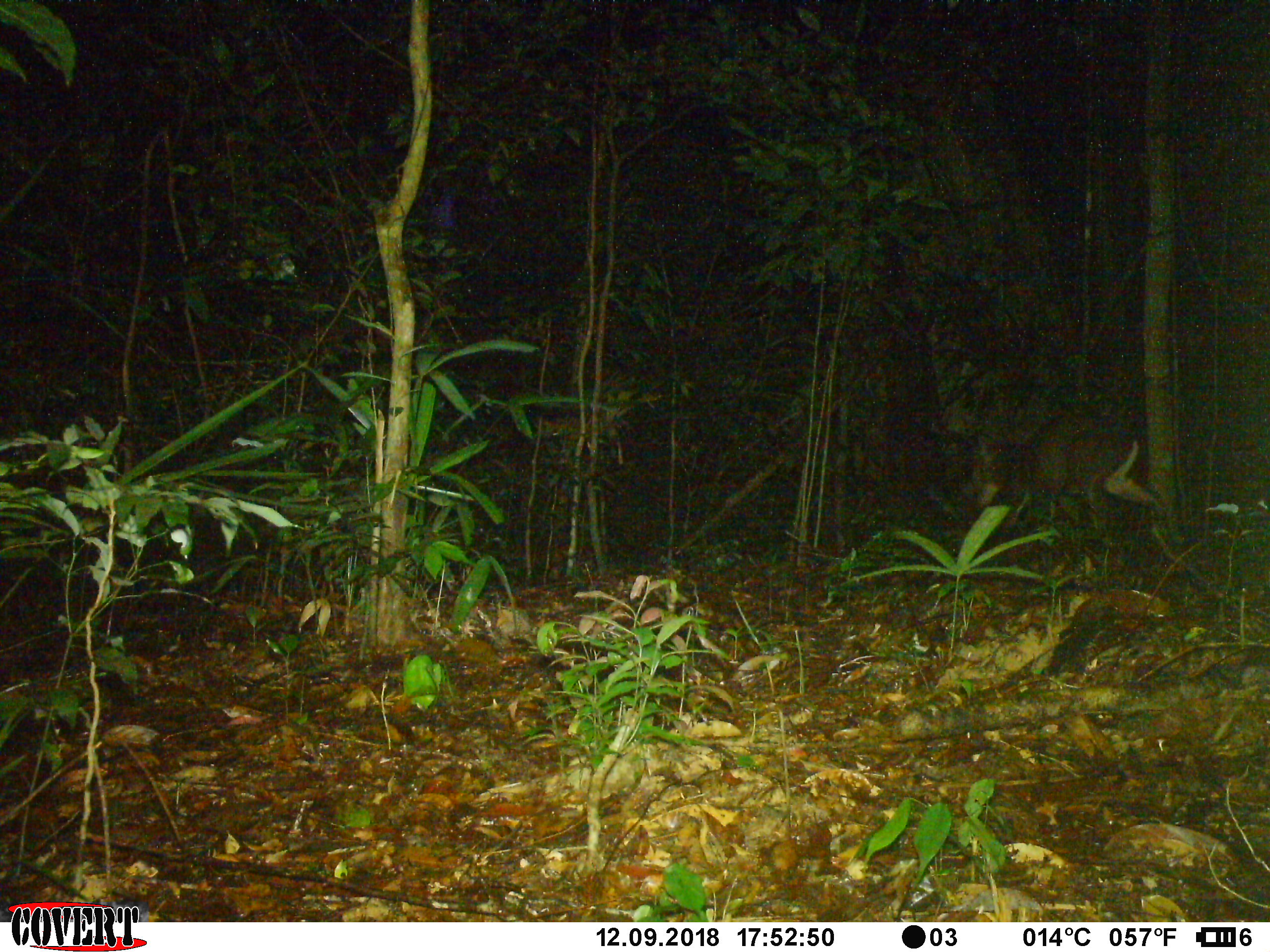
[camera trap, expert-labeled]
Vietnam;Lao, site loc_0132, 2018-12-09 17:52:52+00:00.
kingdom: Animalia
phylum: Chordata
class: Mammalia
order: Artiodactyla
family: Cervidae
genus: Muntiacus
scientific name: Muntiacus rooseveltorum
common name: roosevelt's muntjac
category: roosevelts muntjac group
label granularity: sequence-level